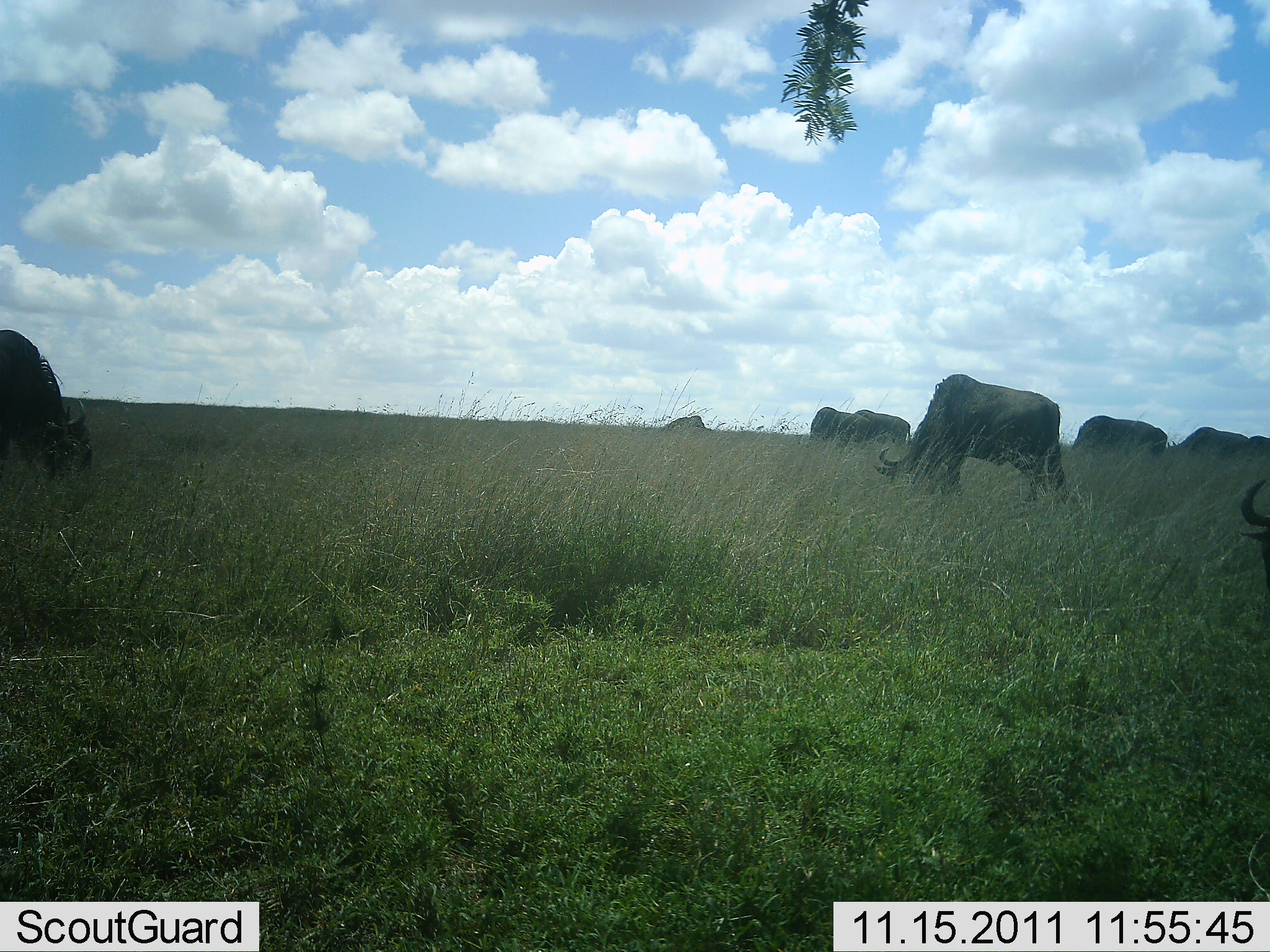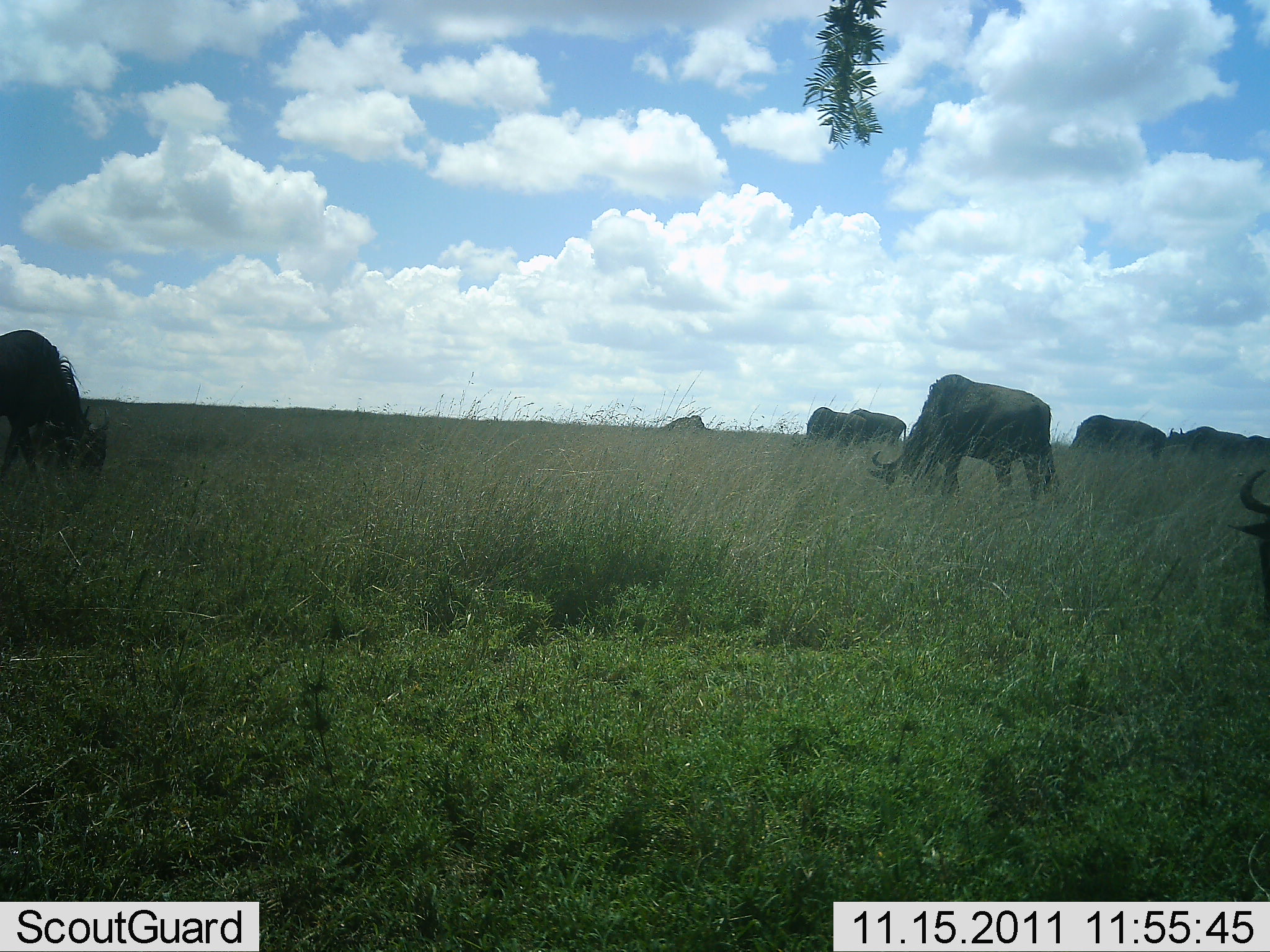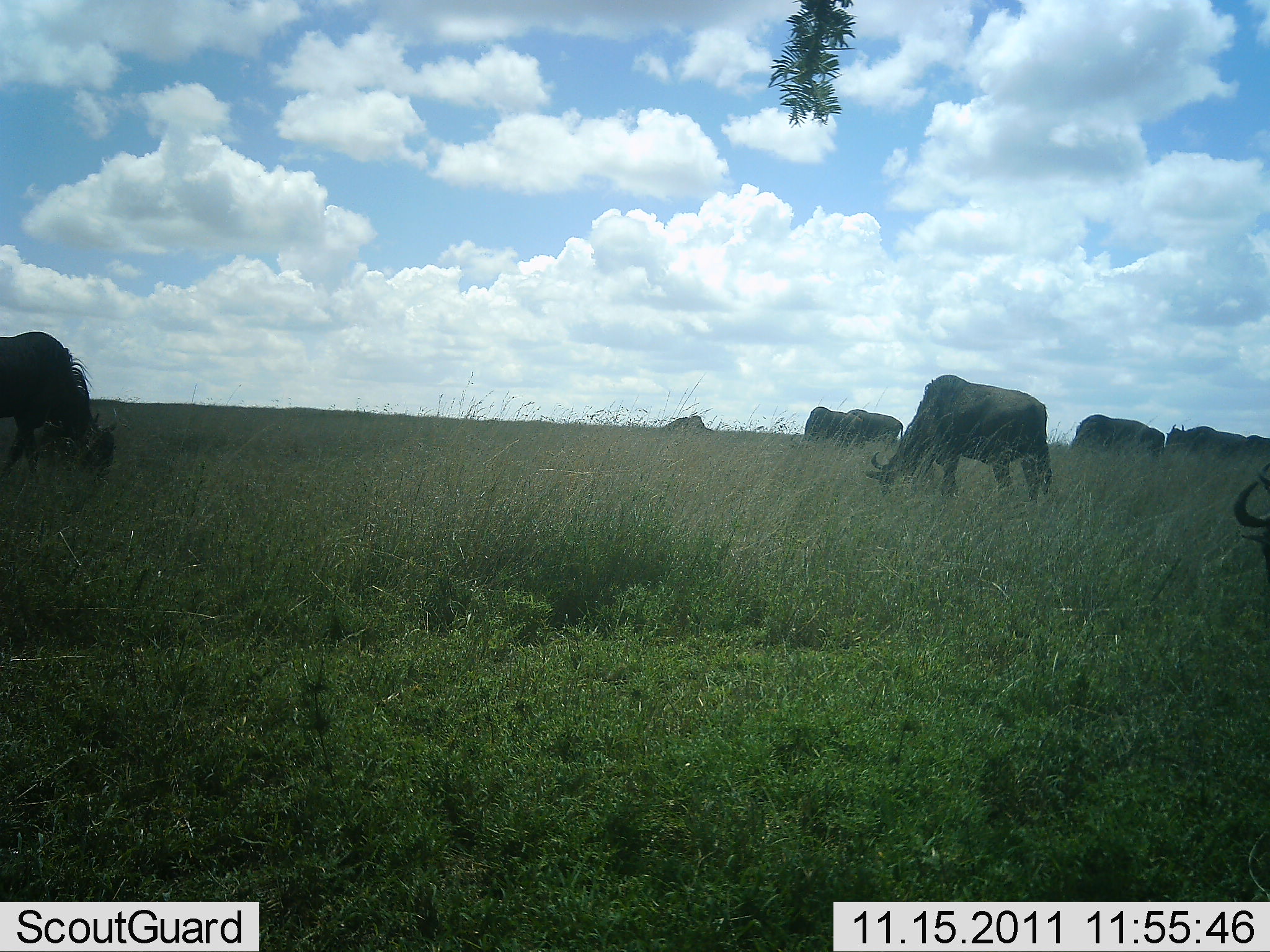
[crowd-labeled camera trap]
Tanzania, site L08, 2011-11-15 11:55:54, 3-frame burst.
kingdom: Animalia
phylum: Chordata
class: Mammalia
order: Artiodactyla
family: Bovidae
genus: Connochaetes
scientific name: Connochaetes taurinus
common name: blue wildebeest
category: wildebeest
Wildebeest (blue wildebeest) (Connochaetes taurinus), count 6. Behavior (volunteer vote fractions): standing 54%, resting 0%, moving 8%, interacting 0%. Young present (vote fraction): 0%. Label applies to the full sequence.